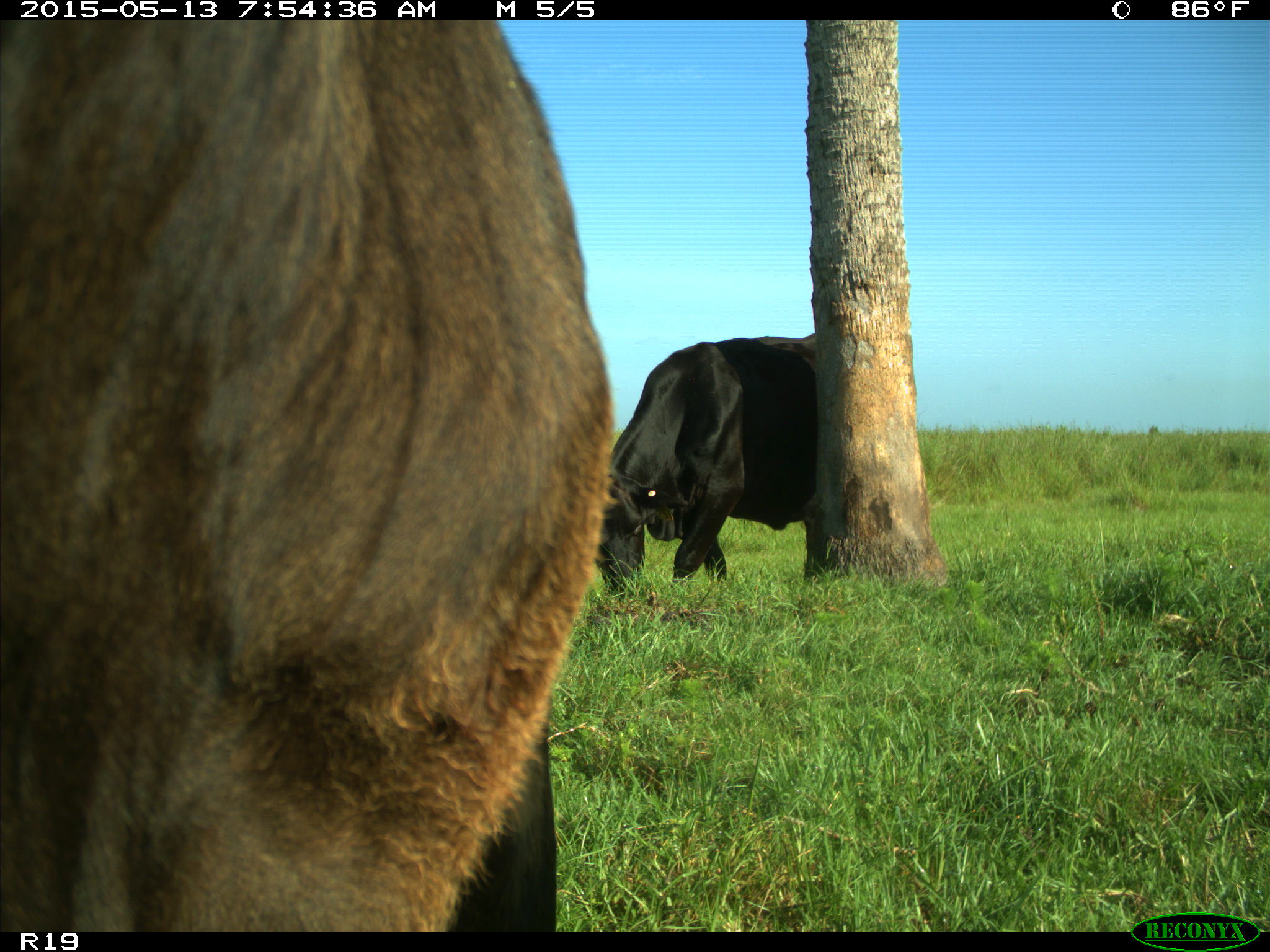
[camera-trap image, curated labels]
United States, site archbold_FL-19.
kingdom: Animalia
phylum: Chordata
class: Mammalia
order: Artiodactyla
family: Bovidae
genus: Bos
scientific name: Bos taurus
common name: domestic cow